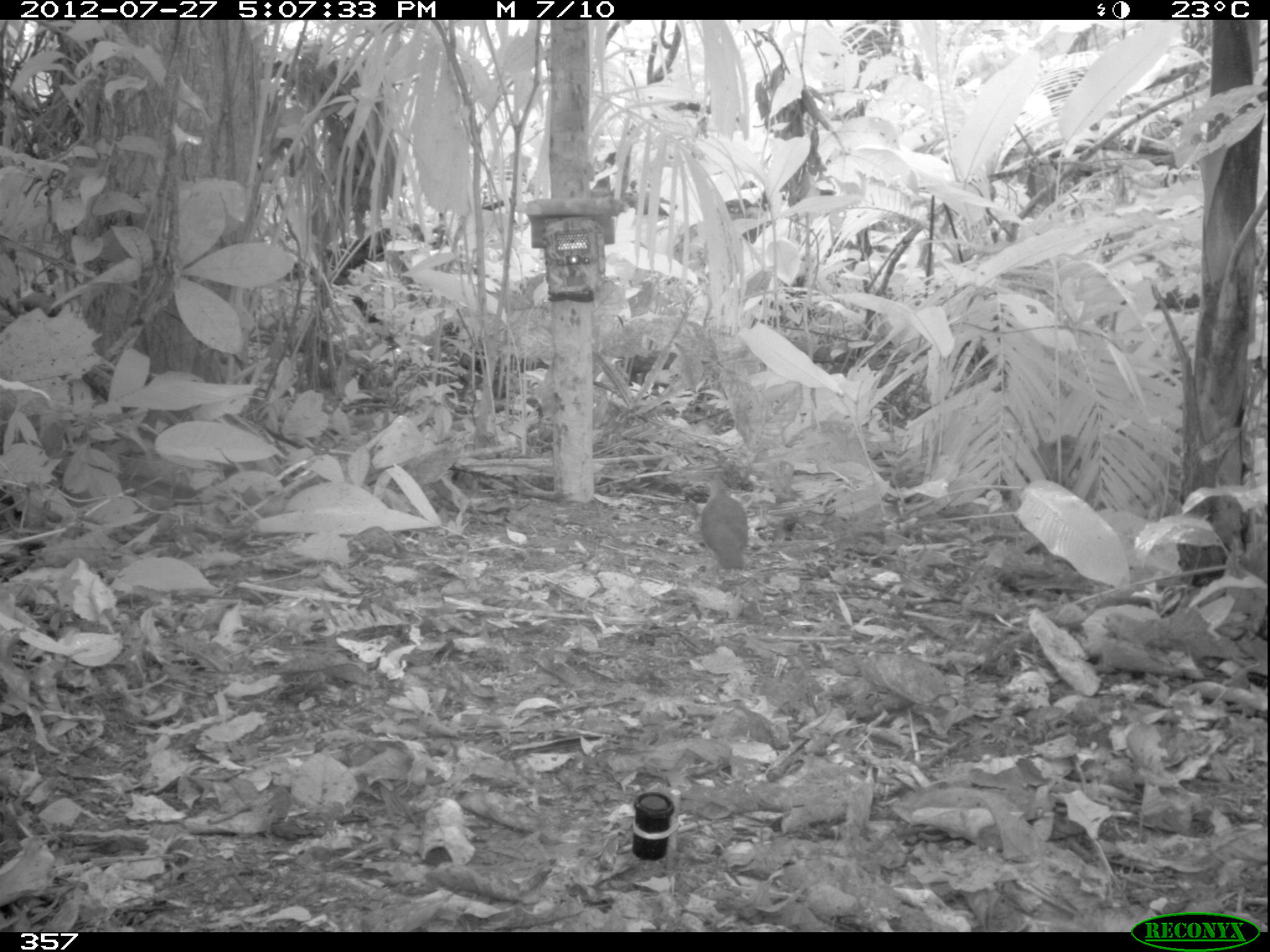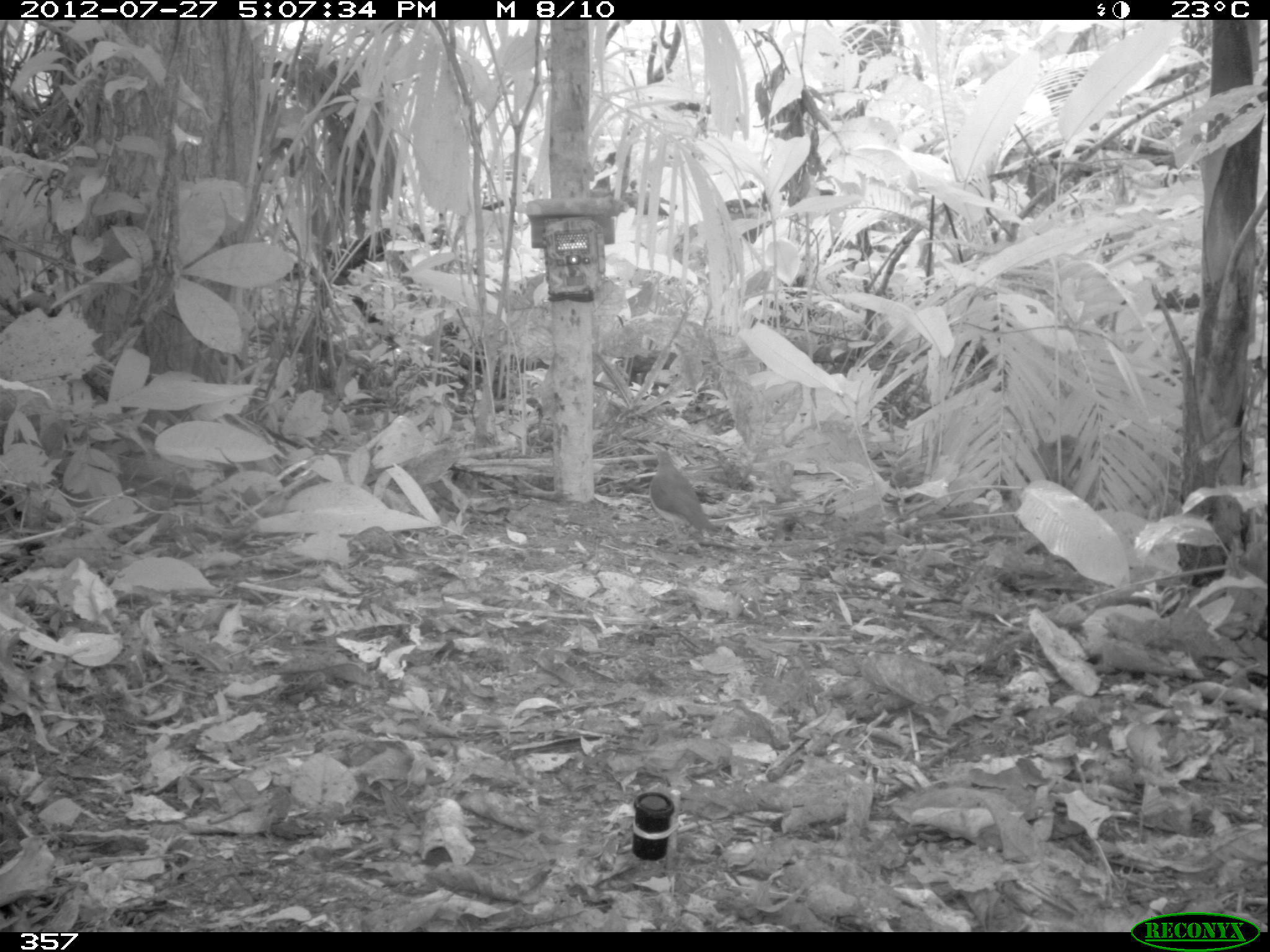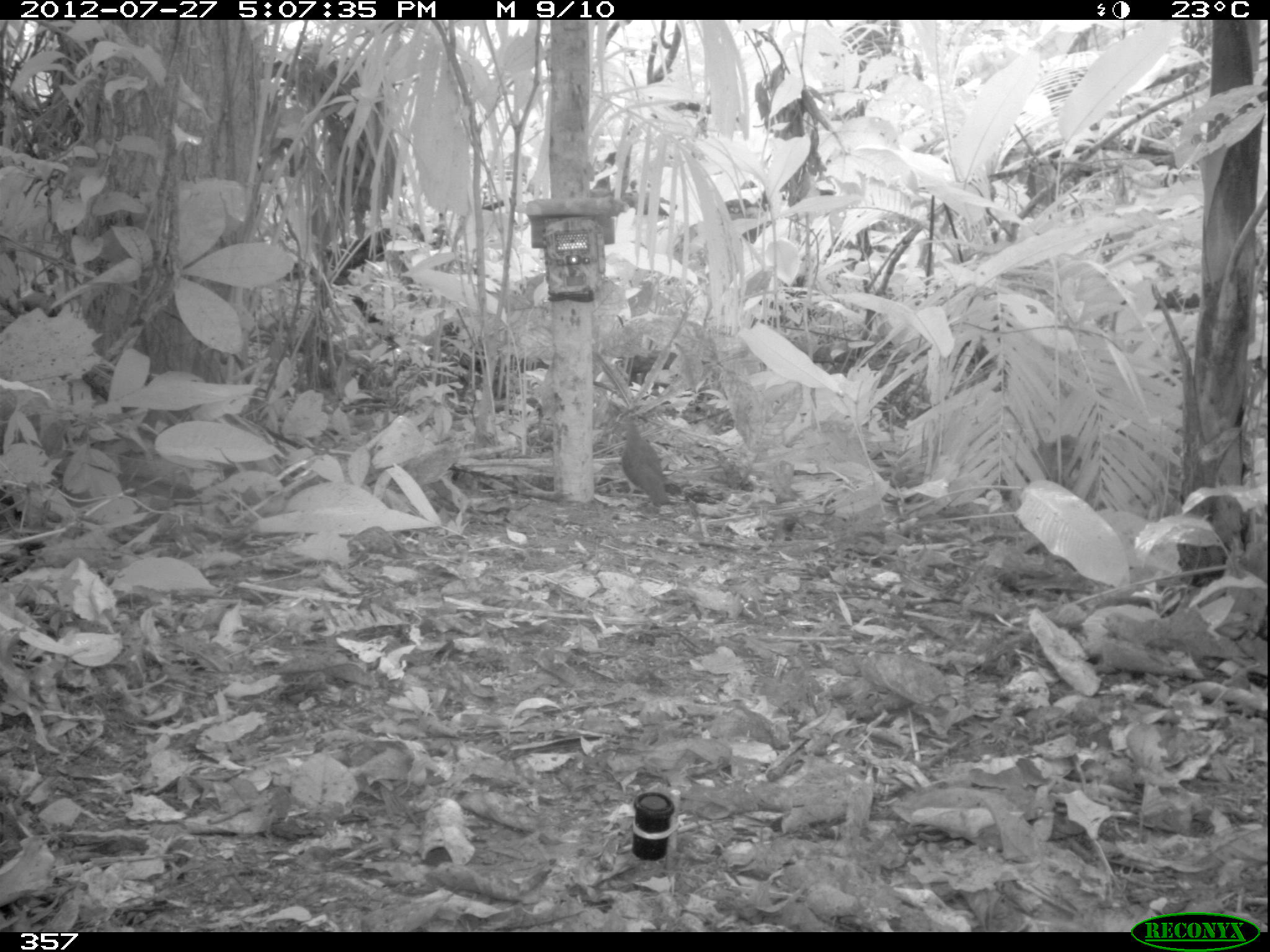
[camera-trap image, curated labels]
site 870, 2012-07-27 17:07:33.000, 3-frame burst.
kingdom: Animalia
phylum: Chordata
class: Aves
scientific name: Aves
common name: bird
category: unknown bird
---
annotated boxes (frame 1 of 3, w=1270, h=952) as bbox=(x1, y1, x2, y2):
unknown bird: bbox=(698, 474, 749, 571)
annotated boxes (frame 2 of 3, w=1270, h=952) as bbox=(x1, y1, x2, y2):
unknown bird: bbox=(647, 448, 721, 539)